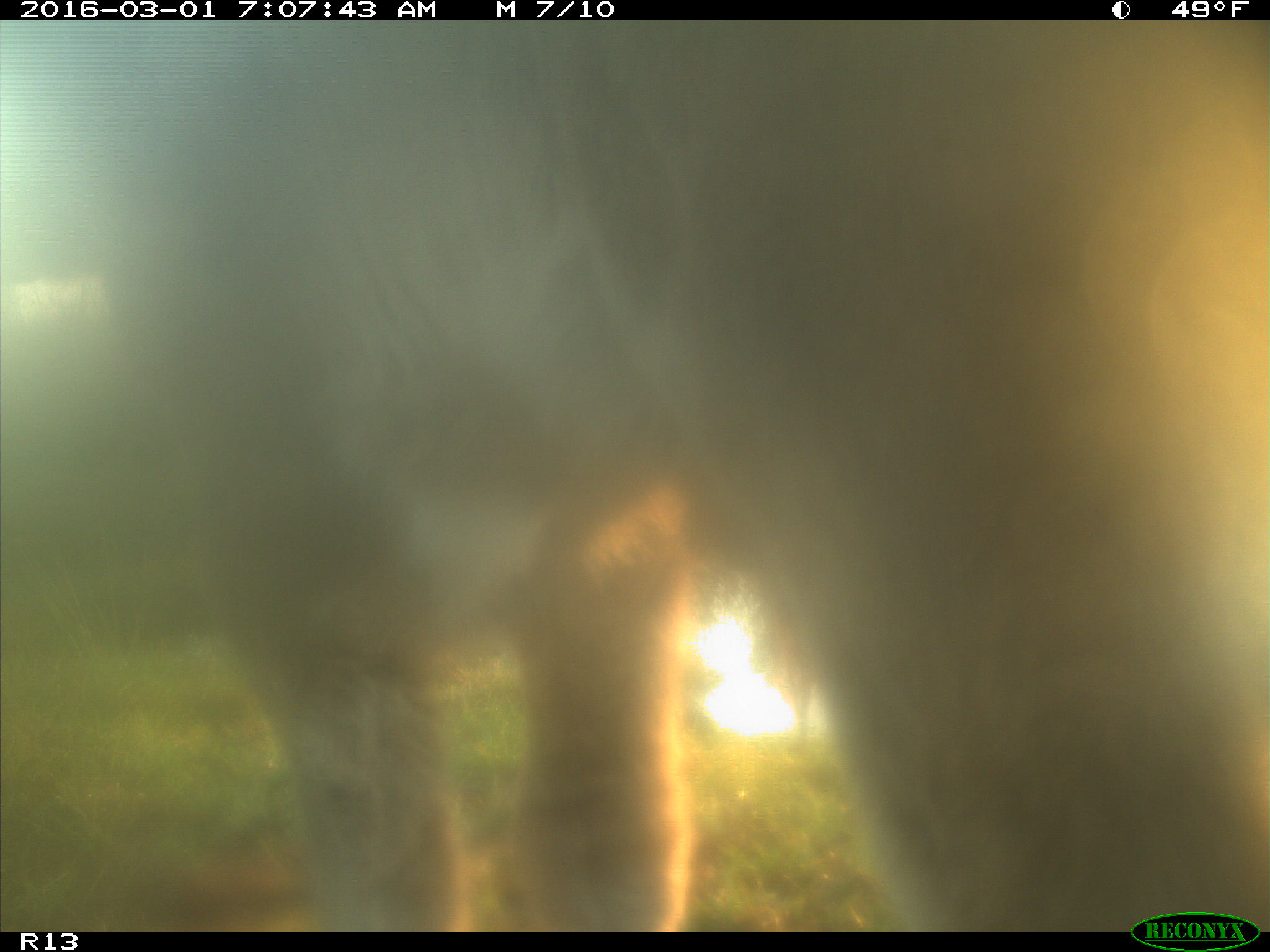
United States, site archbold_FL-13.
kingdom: Animalia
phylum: Chordata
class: Mammalia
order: Artiodactyla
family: Bovidae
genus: Bos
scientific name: Bos taurus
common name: domestic cow